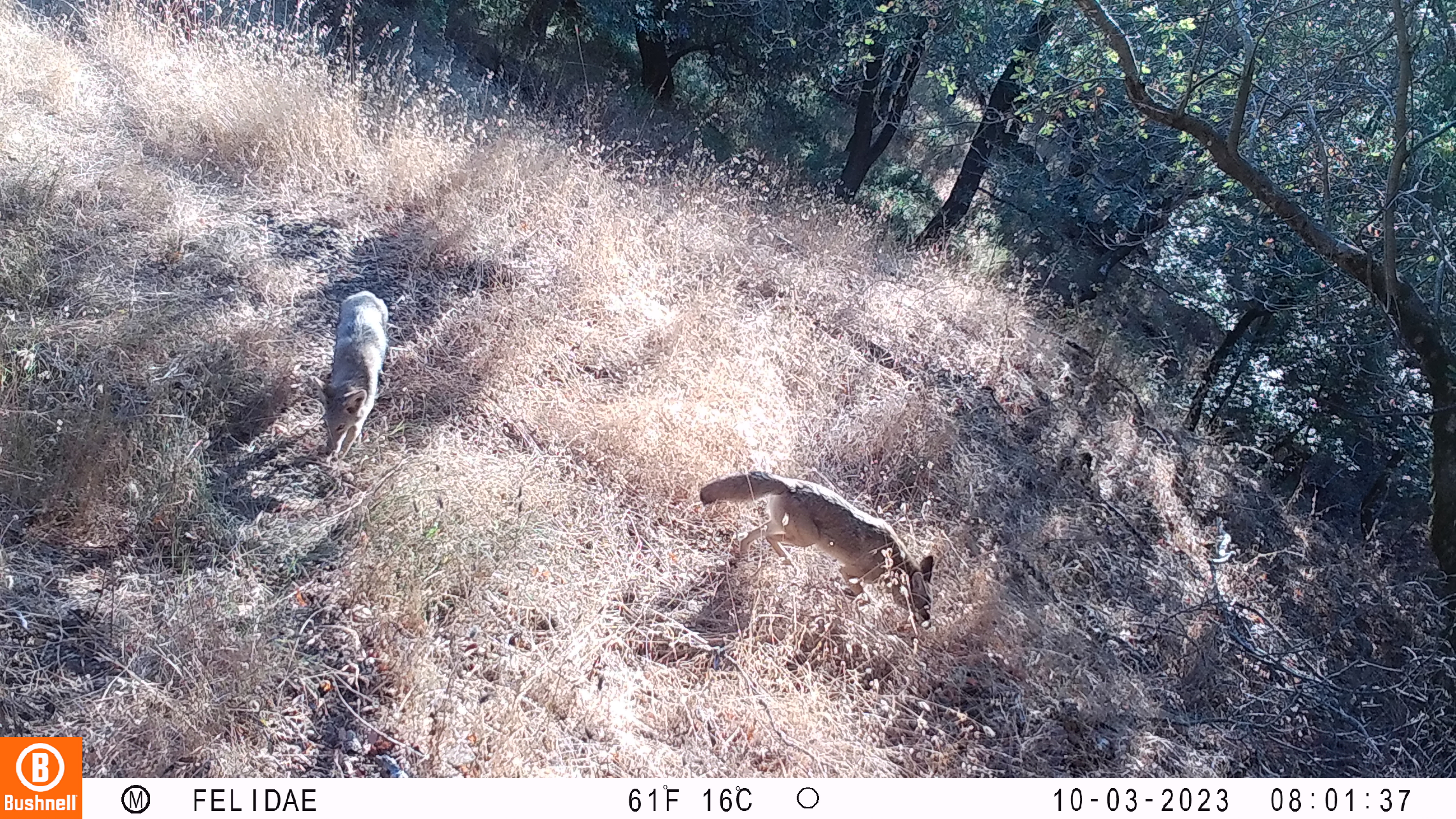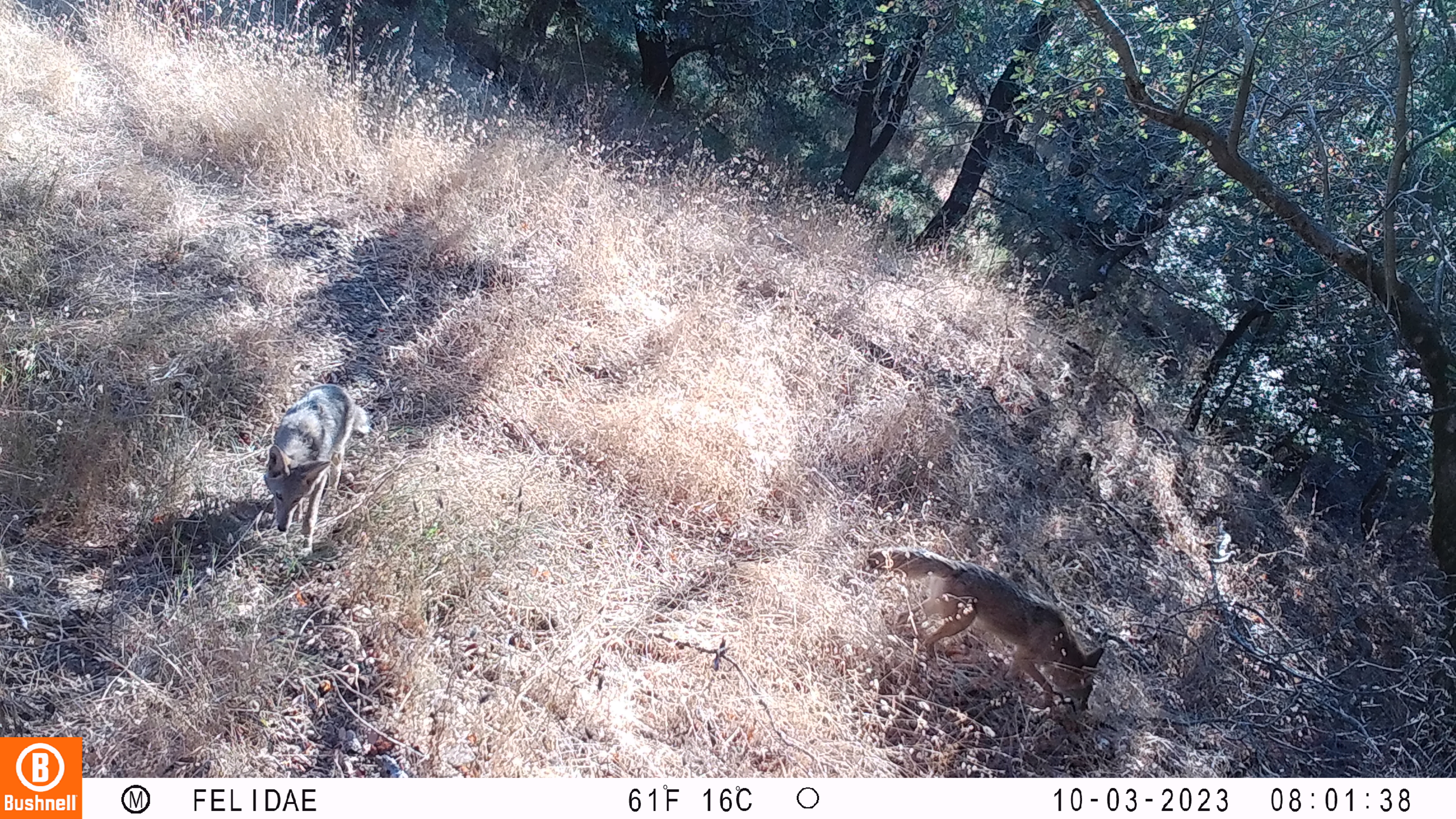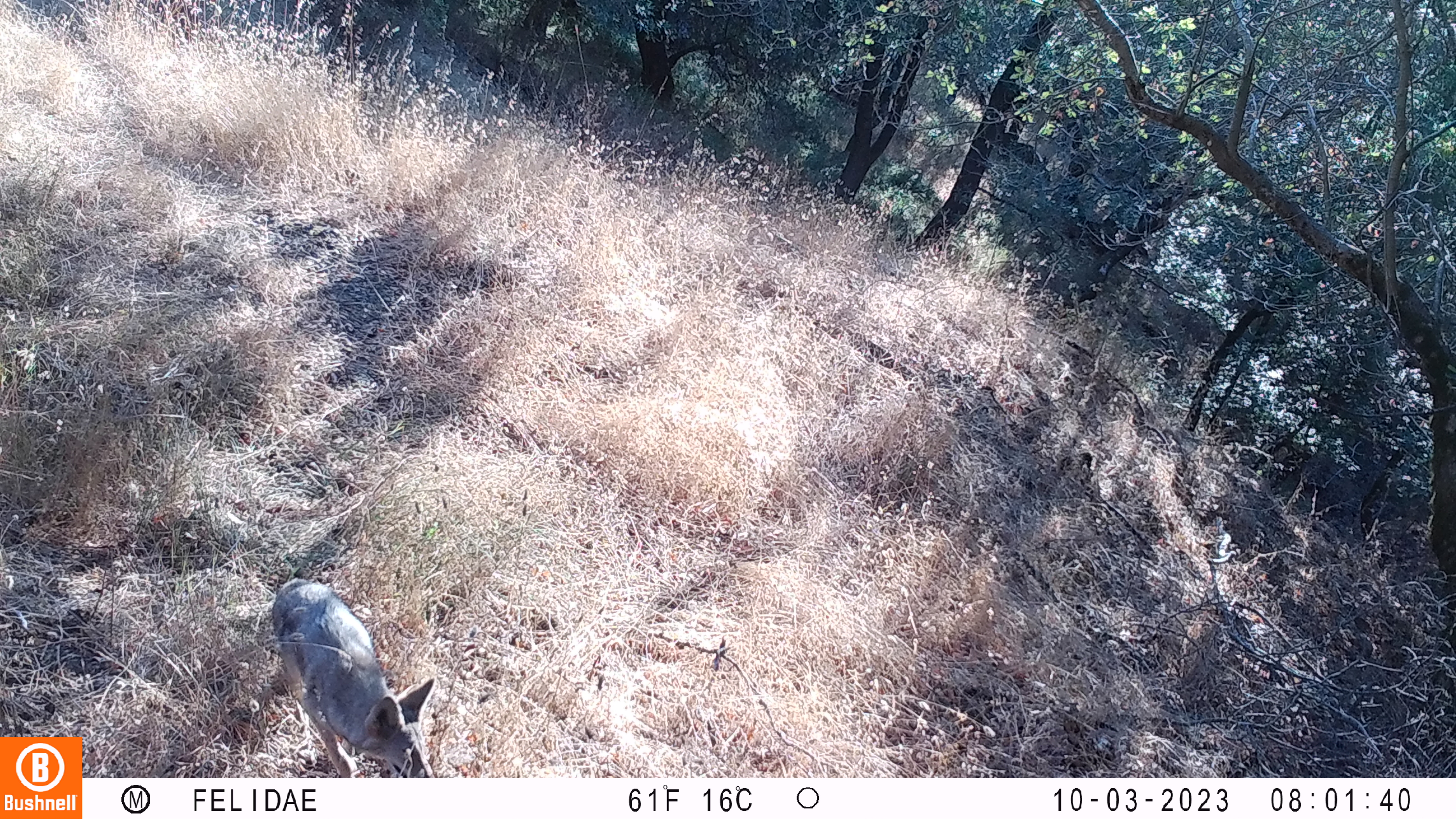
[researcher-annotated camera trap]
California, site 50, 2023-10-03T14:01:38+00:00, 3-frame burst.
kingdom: Animalia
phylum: Chordata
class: Mammalia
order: Carnivora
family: Canidae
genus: Canis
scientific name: Canis latrans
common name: coyote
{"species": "coyote (Canis latrans)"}